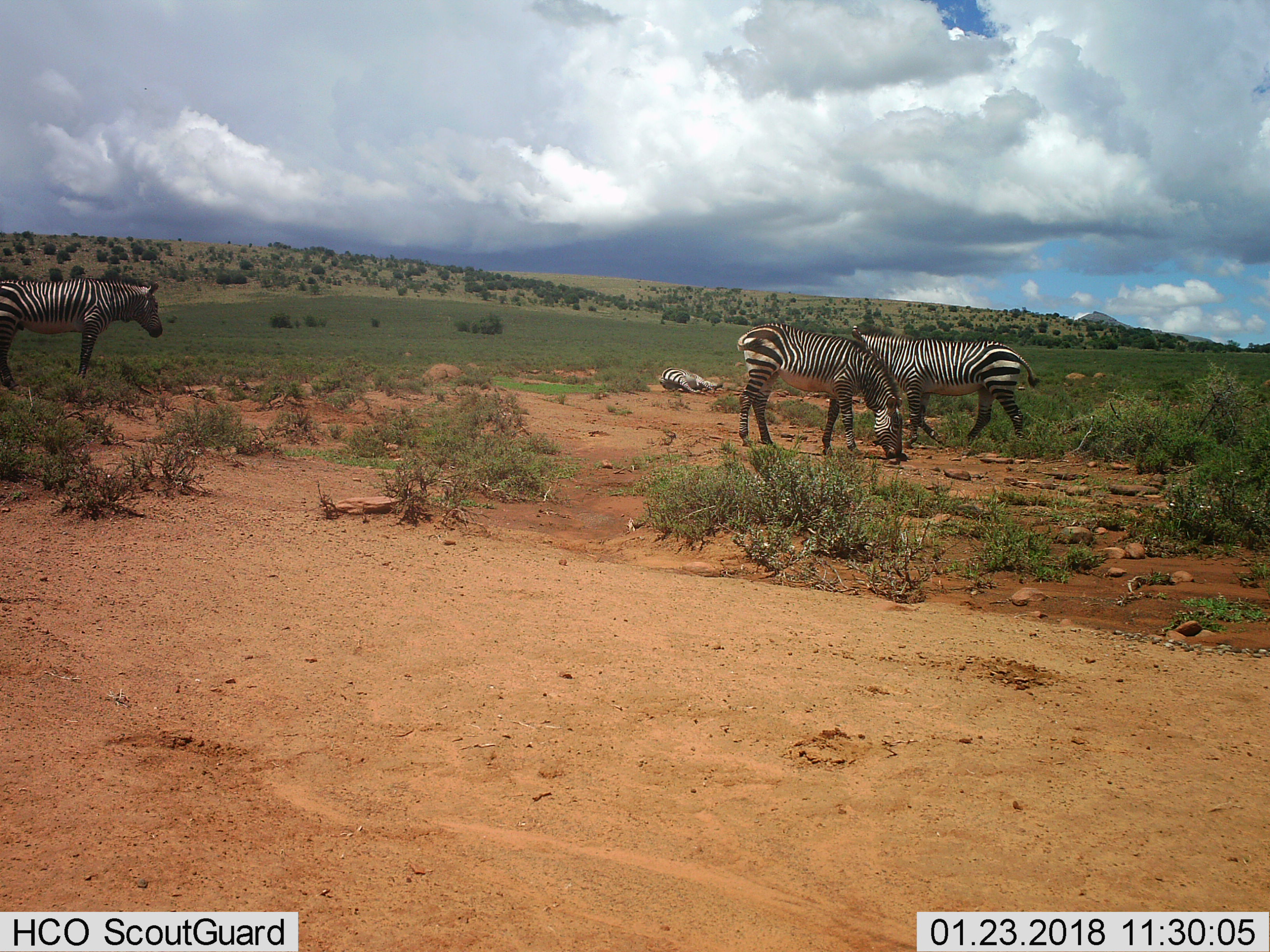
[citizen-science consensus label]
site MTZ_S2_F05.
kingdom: Animalia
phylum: Chordata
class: Mammalia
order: Perissodactyla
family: Equidae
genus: Equus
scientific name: Equus zebra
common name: mountain zebra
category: zebramountain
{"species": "zebramountain (mountain zebra) (Equus zebra)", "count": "4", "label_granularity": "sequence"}